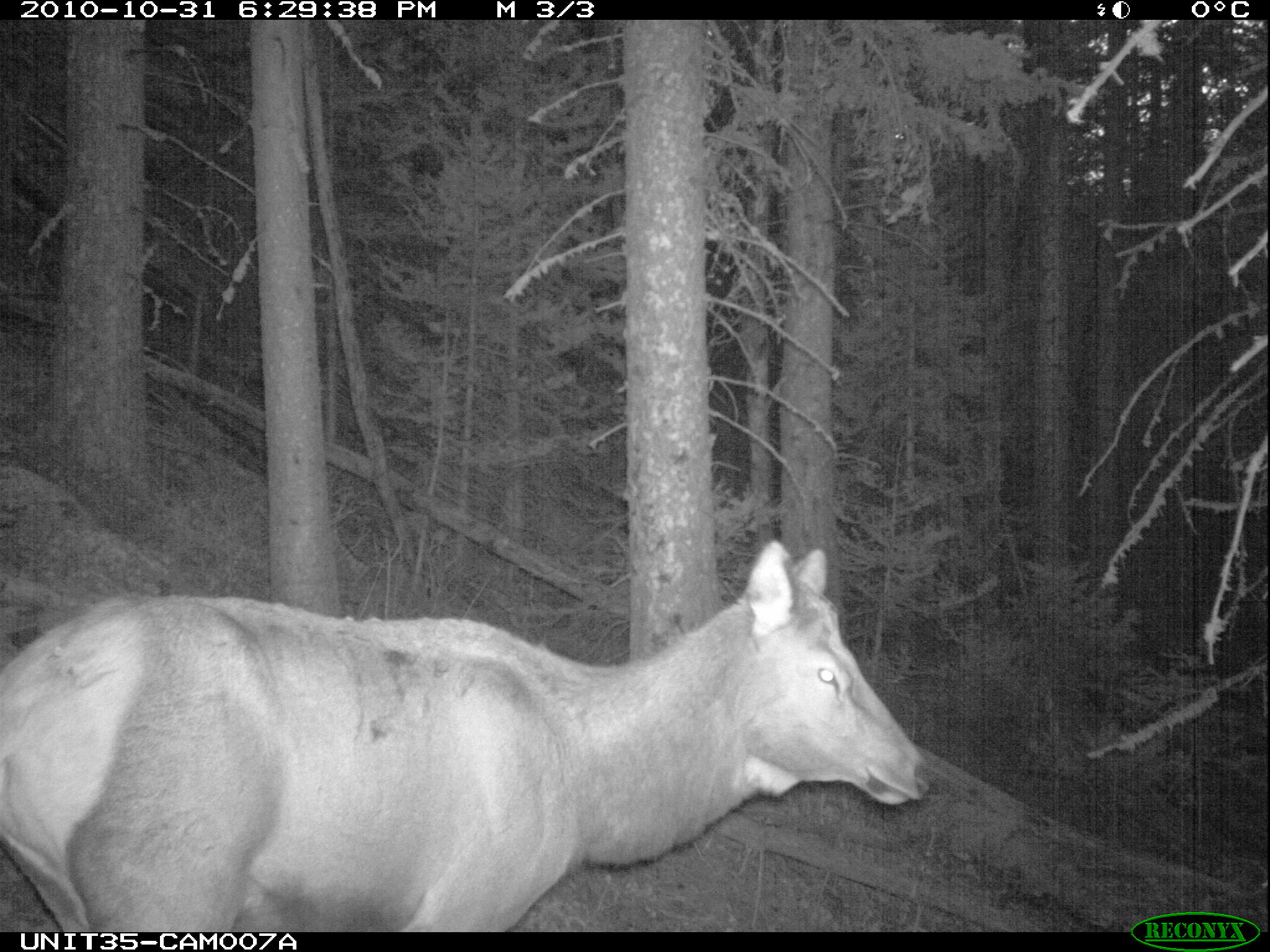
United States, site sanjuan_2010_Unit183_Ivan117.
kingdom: Animalia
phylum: Chordata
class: Mammalia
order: Artiodactyla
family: Cervidae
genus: Cervus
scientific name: Cervus elaphus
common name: red deer